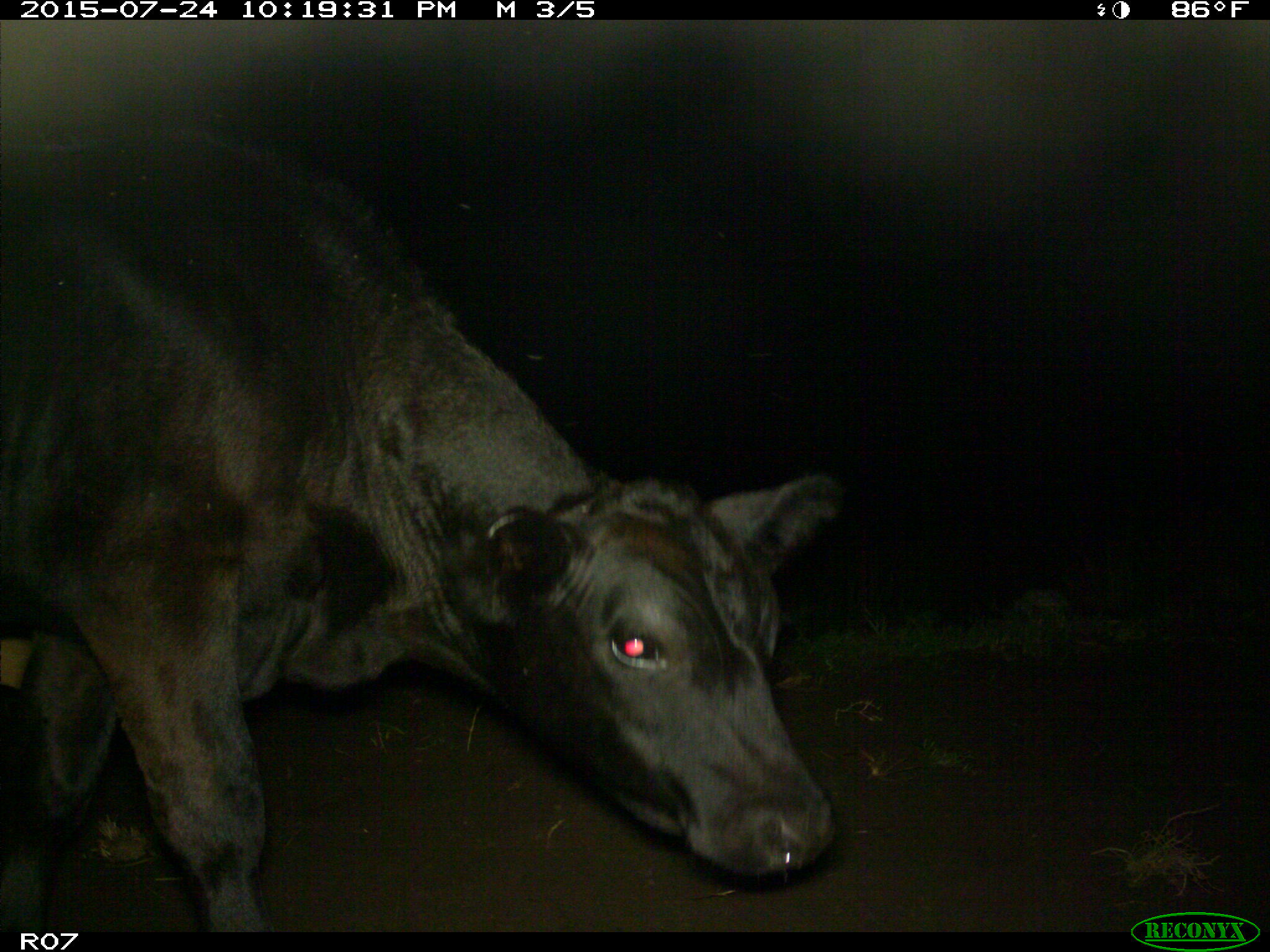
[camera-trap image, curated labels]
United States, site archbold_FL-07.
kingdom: Animalia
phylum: Chordata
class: Mammalia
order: Artiodactyla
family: Bovidae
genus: Bos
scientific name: Bos taurus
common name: domestic cow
Bos taurus (domestic cow).